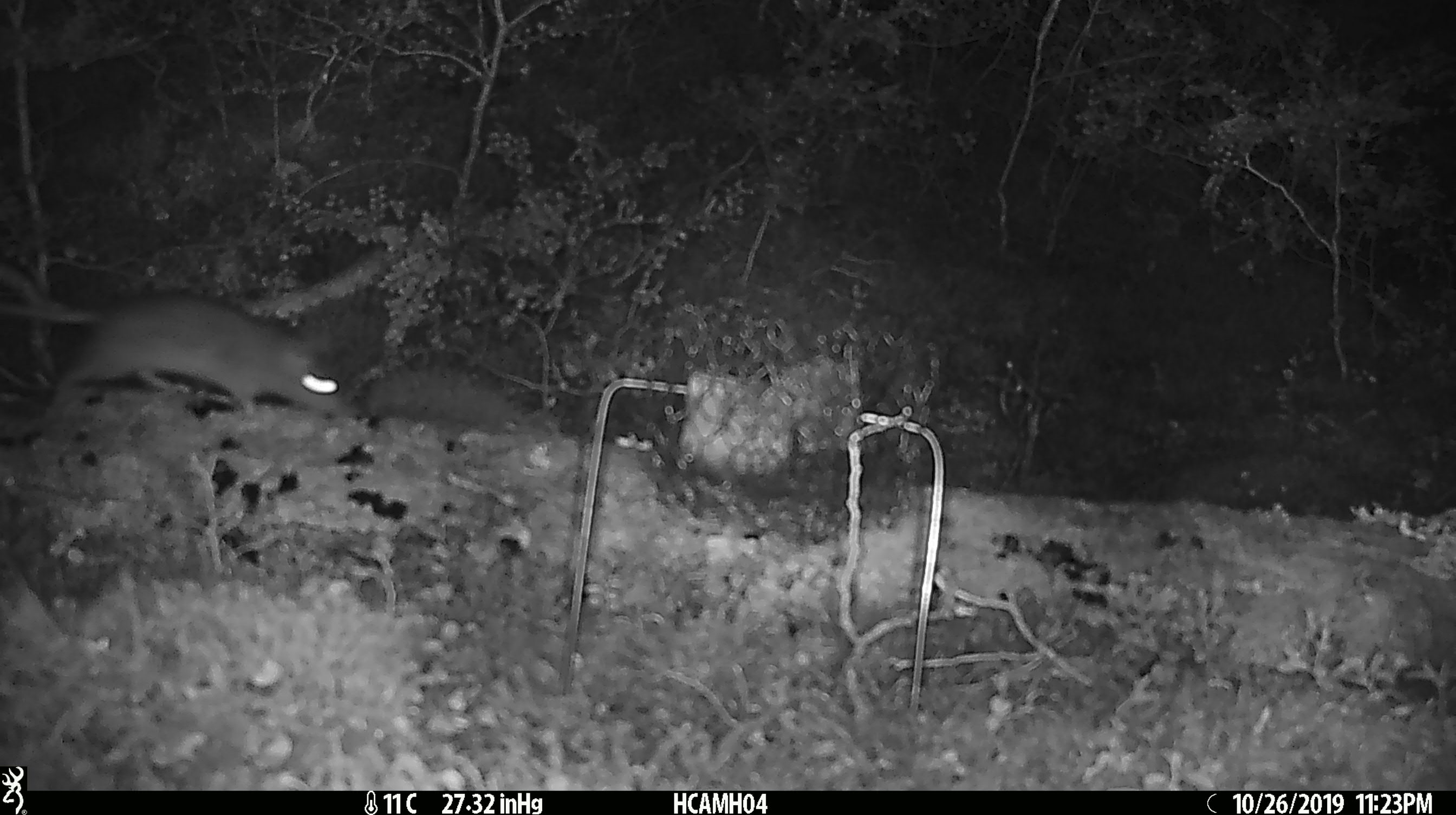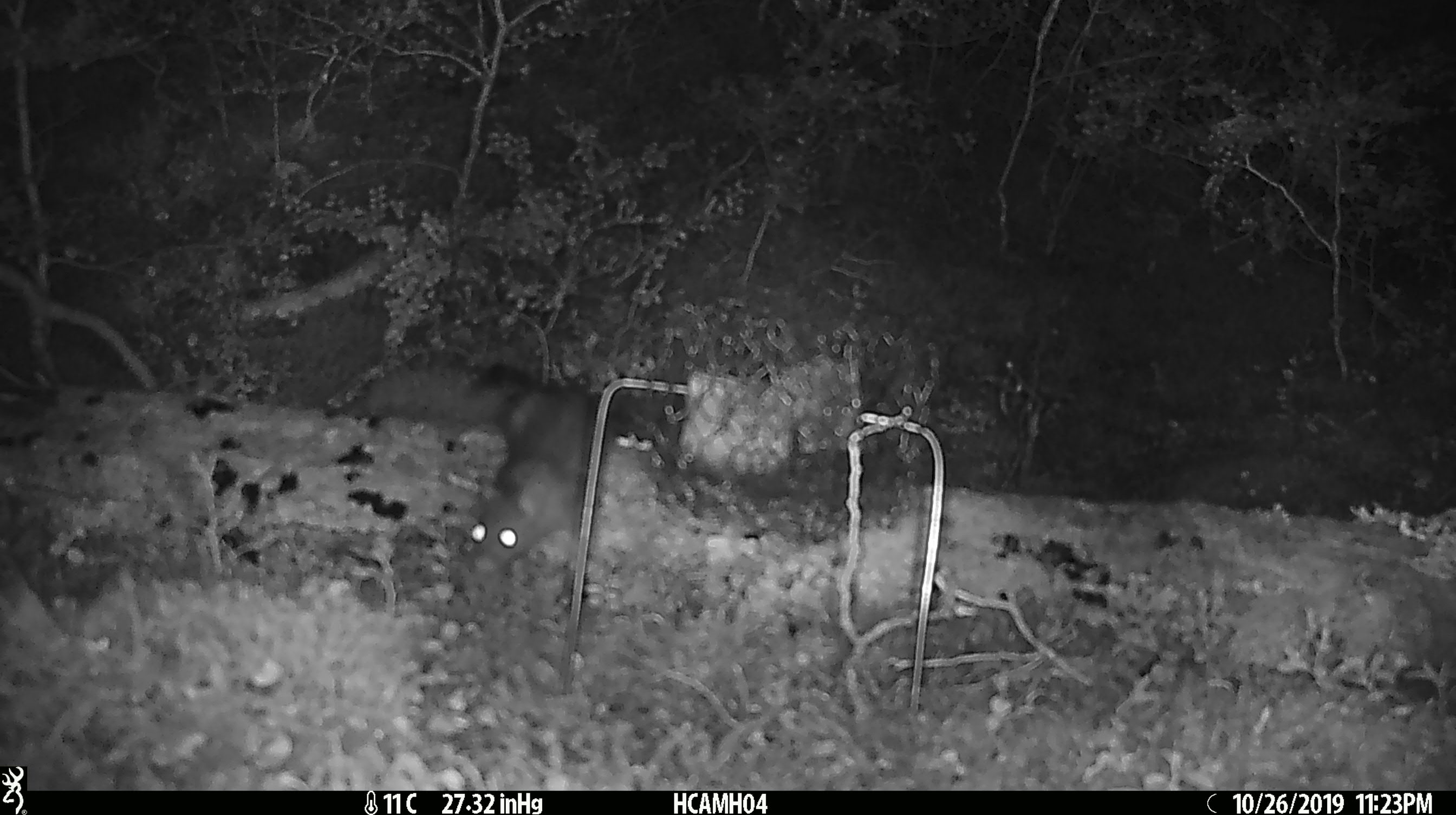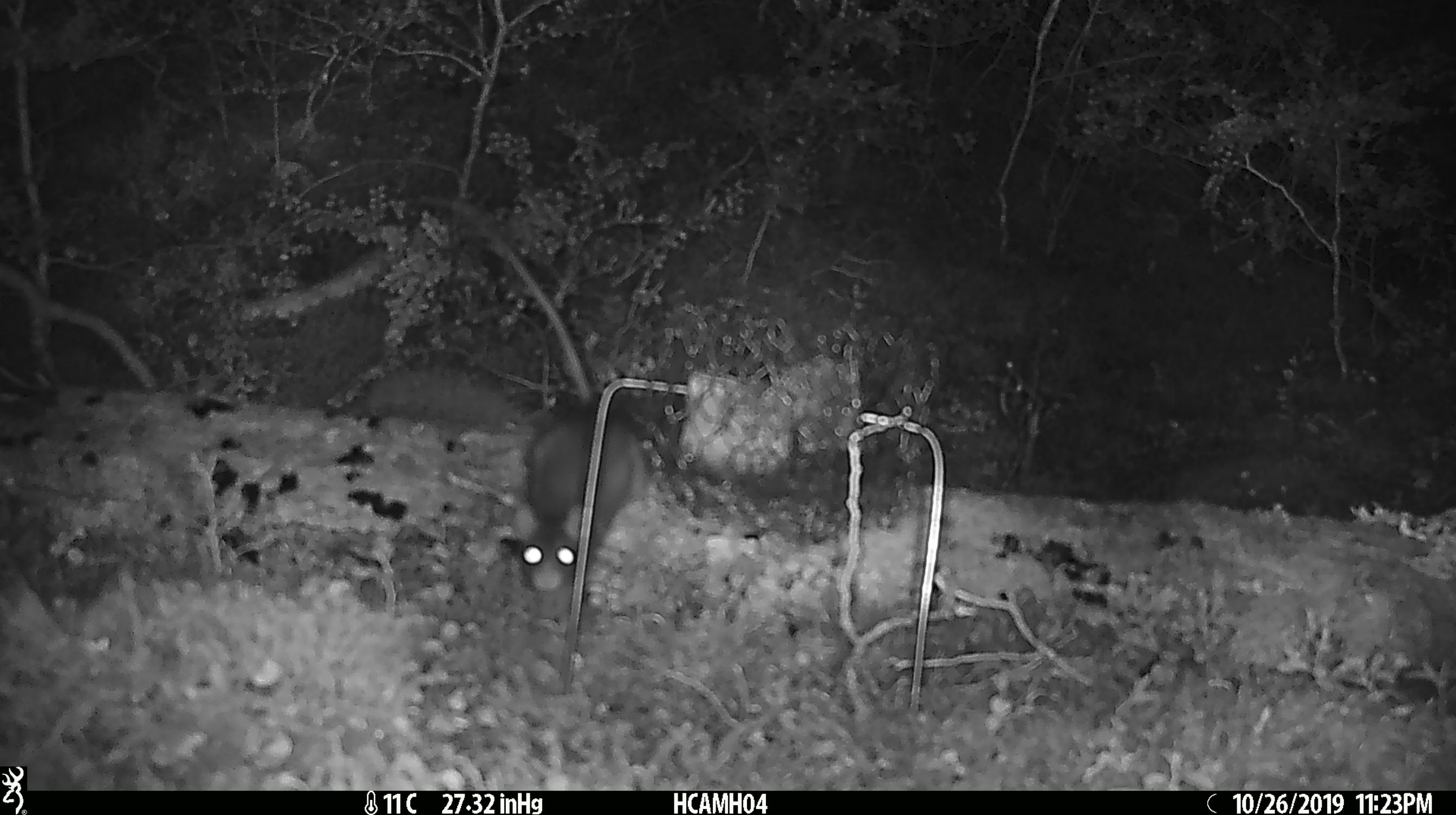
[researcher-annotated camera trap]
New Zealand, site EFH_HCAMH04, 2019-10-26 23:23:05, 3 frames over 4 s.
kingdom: Animalia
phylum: Chordata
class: Mammalia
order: Rodentia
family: Muridae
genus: Rattus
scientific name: Rattus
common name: rat